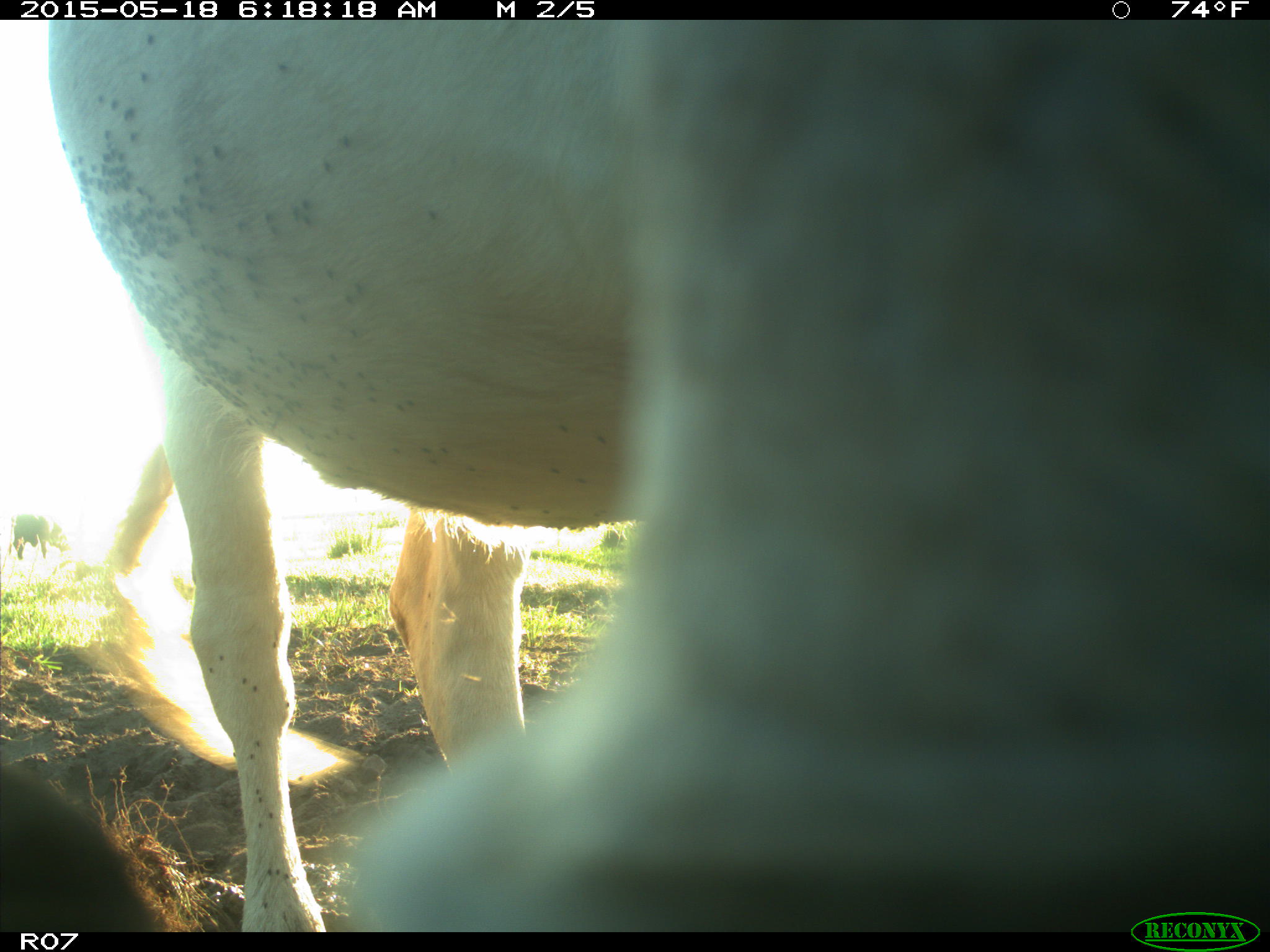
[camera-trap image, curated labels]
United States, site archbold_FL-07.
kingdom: Animalia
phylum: Chordata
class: Mammalia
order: Artiodactyla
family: Bovidae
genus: Bos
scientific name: Bos taurus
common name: domestic cow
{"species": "Bos taurus (domestic cow)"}